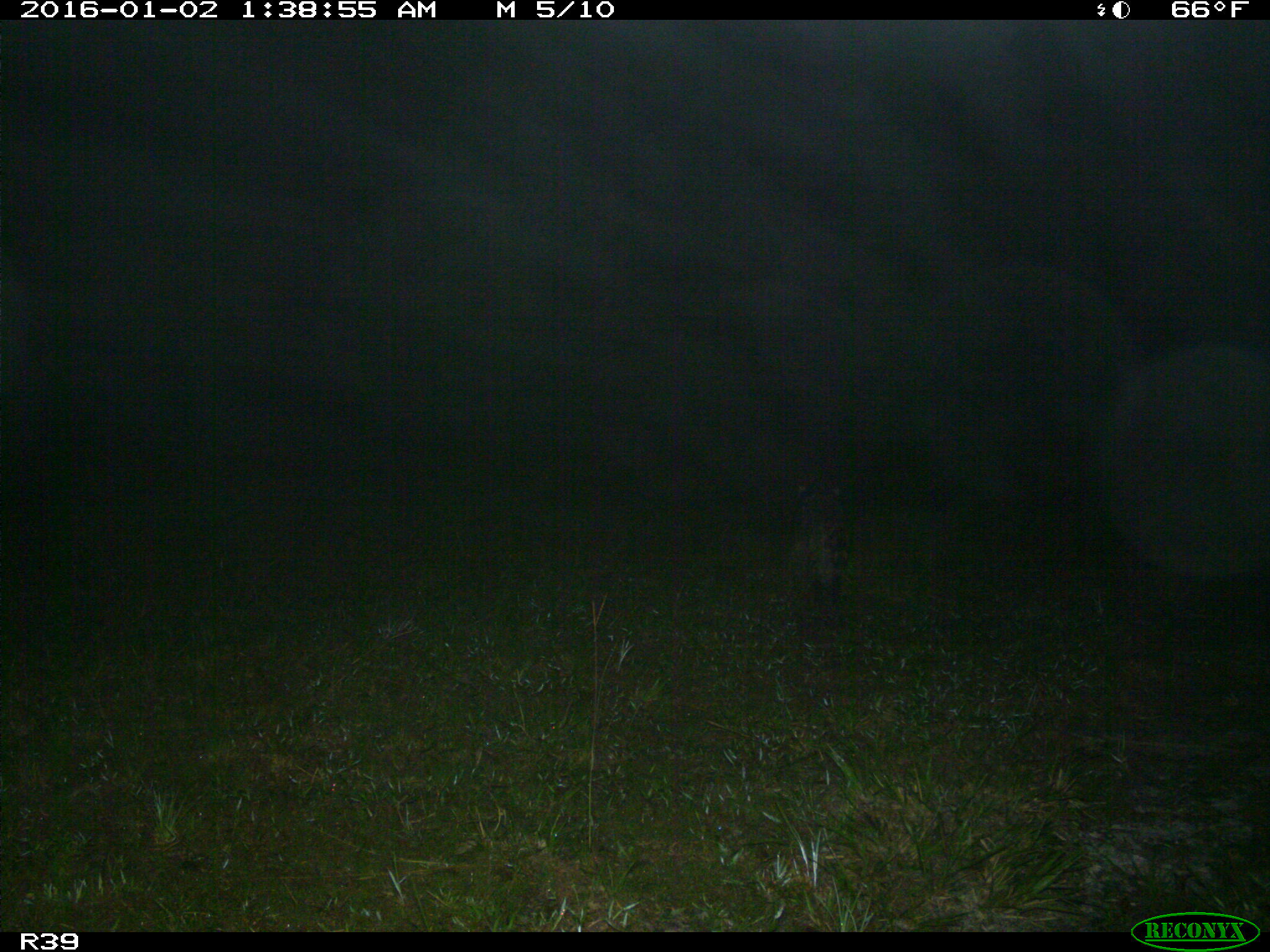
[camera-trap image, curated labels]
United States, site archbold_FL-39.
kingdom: Animalia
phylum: Chordata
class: Mammalia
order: Carnivora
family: Procyonidae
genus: Procyon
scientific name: Procyon lotor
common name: common raccoon